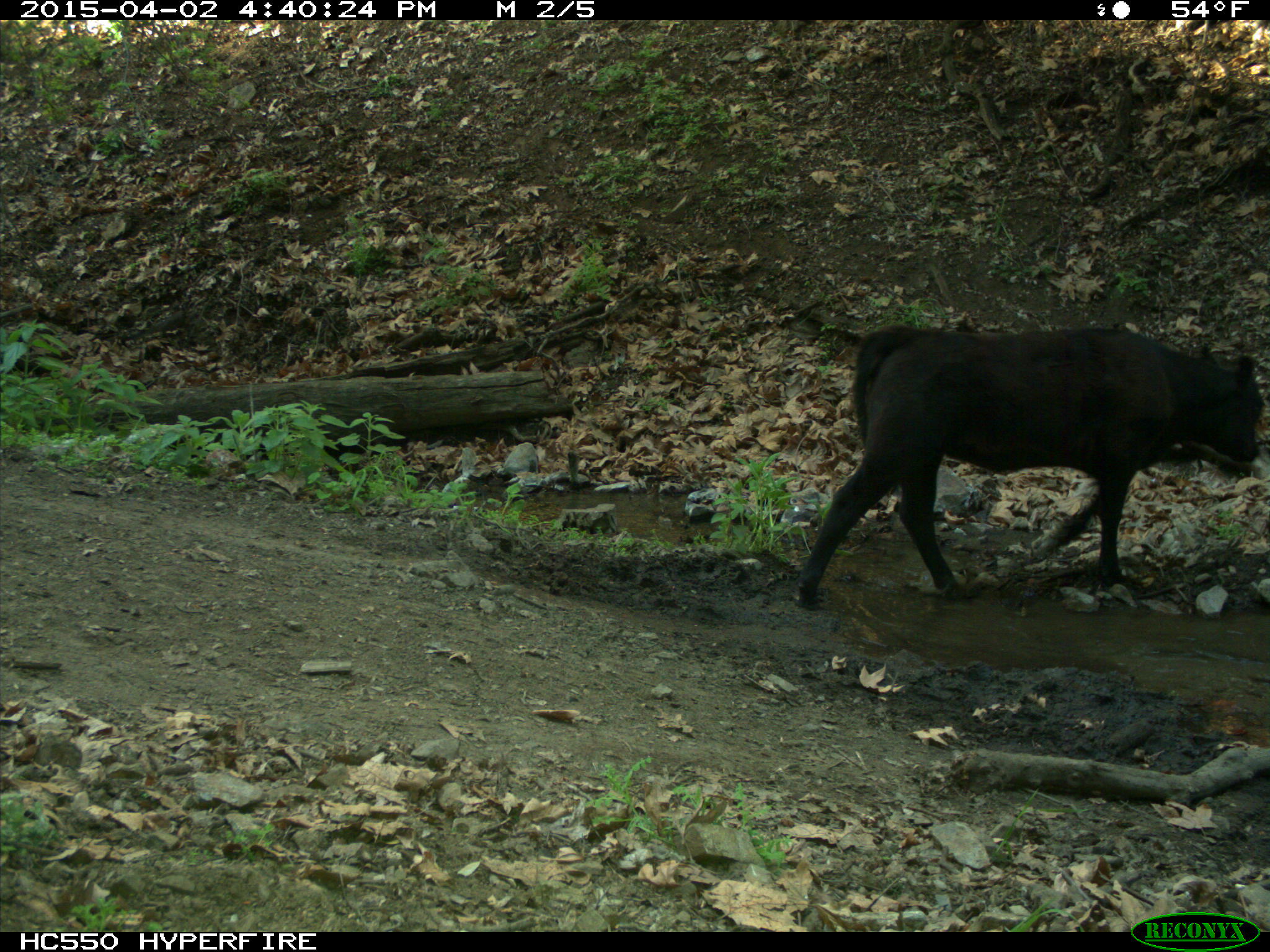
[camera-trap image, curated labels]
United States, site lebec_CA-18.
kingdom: Animalia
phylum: Chordata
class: Mammalia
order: Artiodactyla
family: Bovidae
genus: Bos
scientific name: Bos taurus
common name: domestic cow